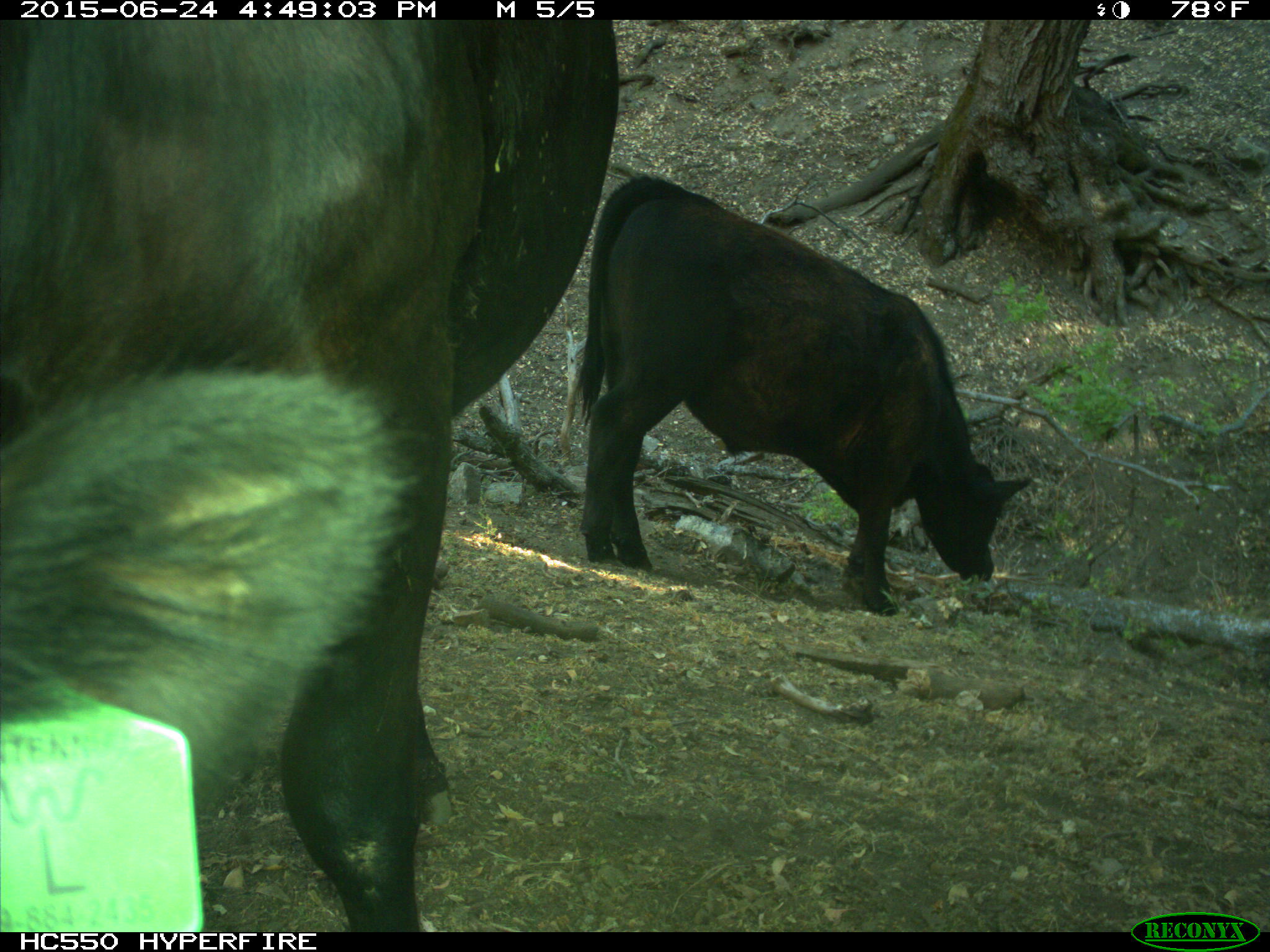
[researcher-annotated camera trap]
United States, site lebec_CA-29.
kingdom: Animalia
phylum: Chordata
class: Mammalia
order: Artiodactyla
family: Bovidae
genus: Bos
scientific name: Bos taurus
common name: domestic cow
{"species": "Bos taurus (domestic cow)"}